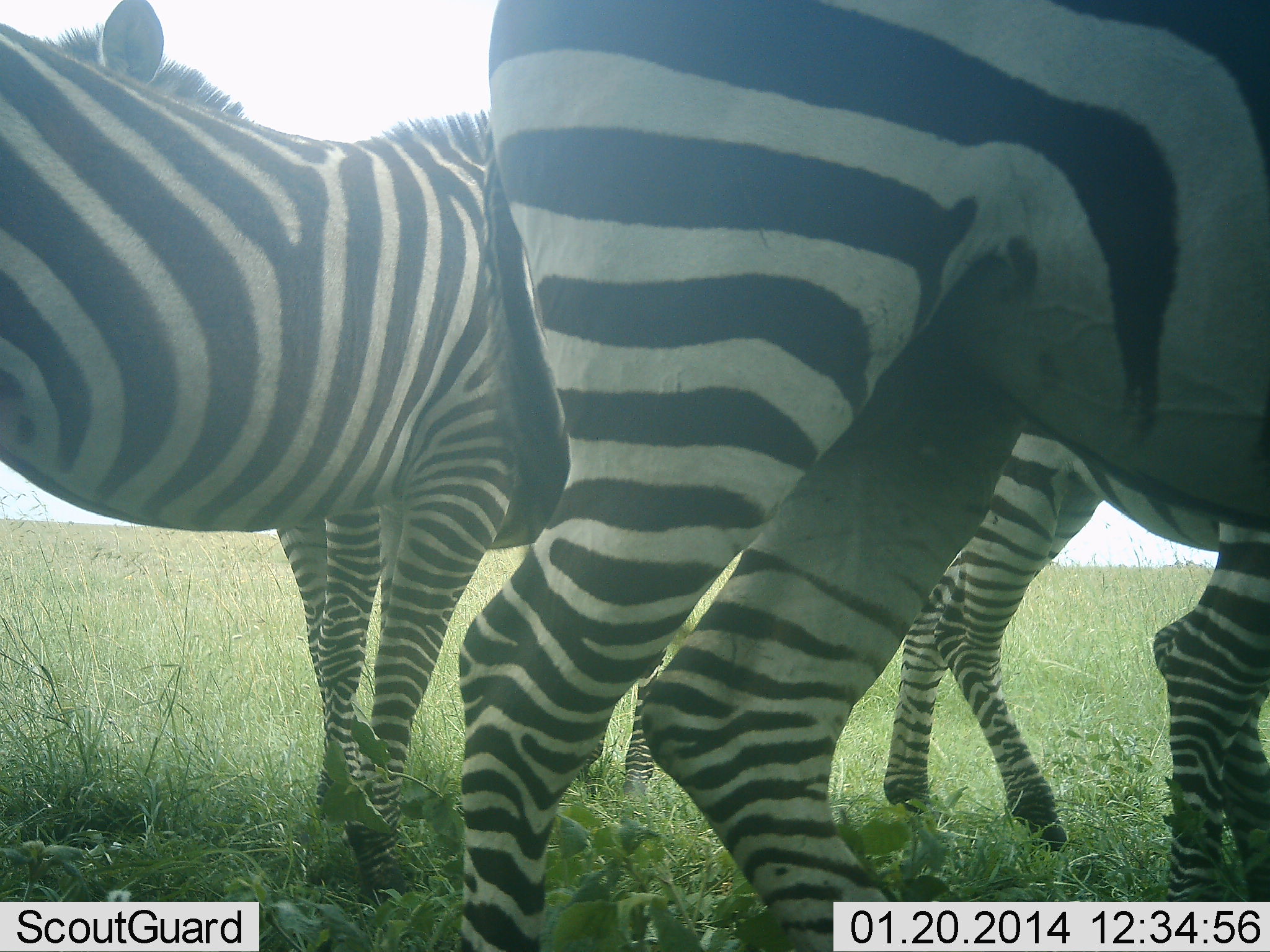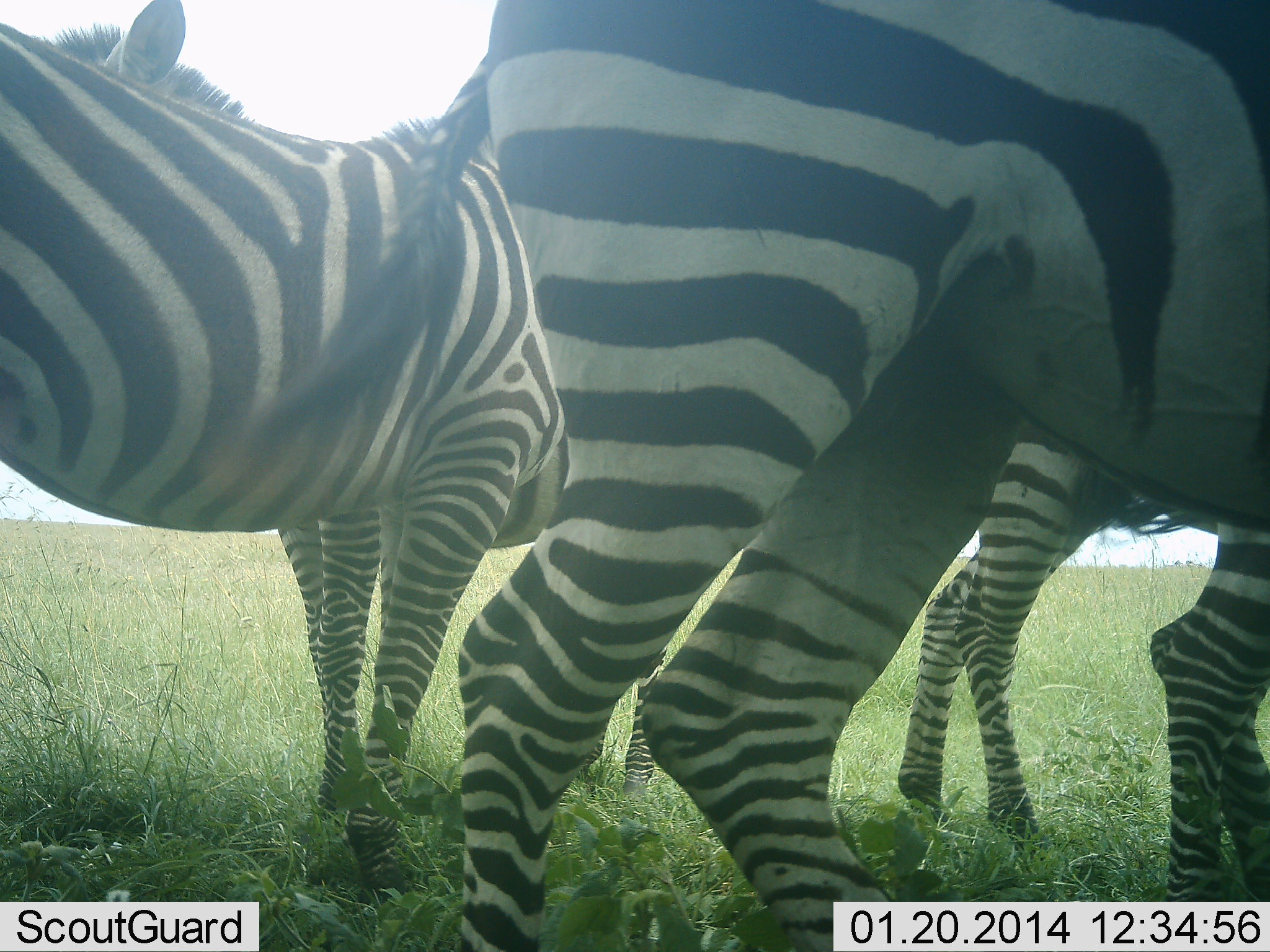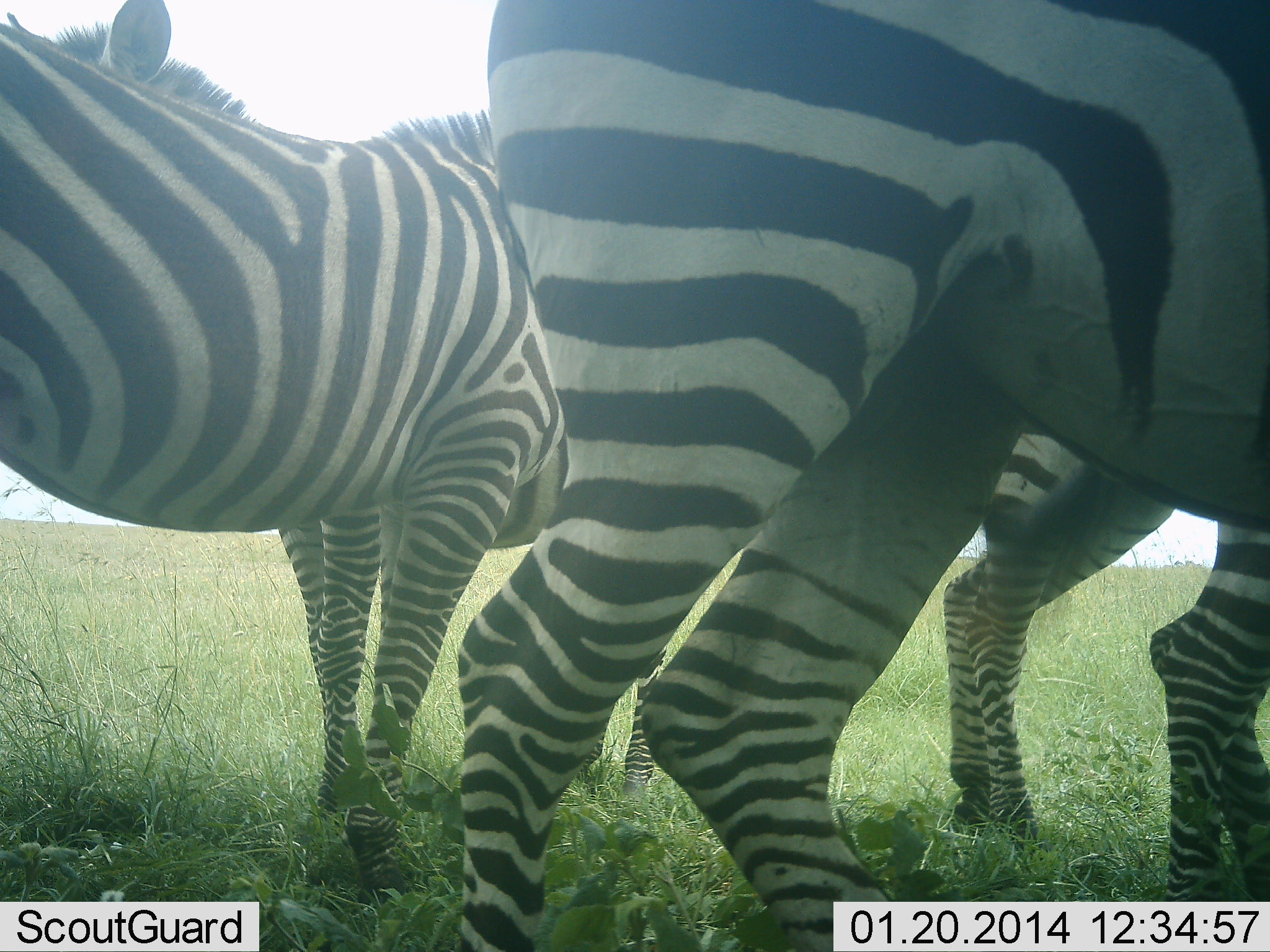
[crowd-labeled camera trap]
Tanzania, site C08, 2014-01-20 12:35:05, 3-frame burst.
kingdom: Animalia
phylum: Chordata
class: Mammalia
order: Perissodactyla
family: Equidae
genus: Equus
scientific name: Equus quagga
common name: plains zebra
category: zebra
Zebra (plains zebra) (Equus quagga), count 4. Behavior (volunteer vote fractions): standing 90%, resting 4%, moving 9%, interacting 15%. Young present (vote fraction): 0%. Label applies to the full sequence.